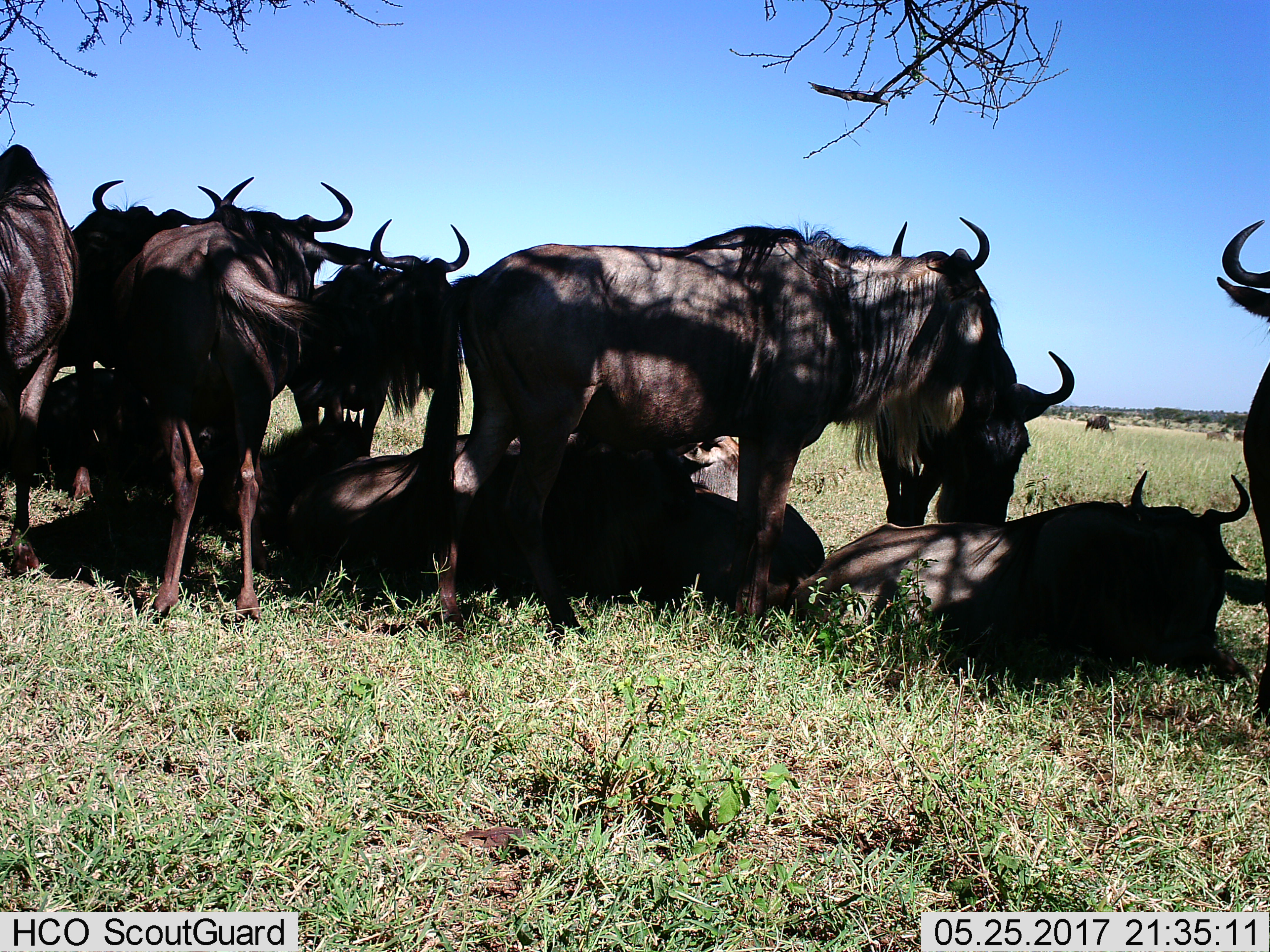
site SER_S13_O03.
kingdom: Animalia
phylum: Chordata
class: Mammalia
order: Artiodactyla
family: Bovidae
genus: Connochaetes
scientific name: Connochaetes taurinus taurinus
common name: blue wildebeest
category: wildebeestblue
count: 11-50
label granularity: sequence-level